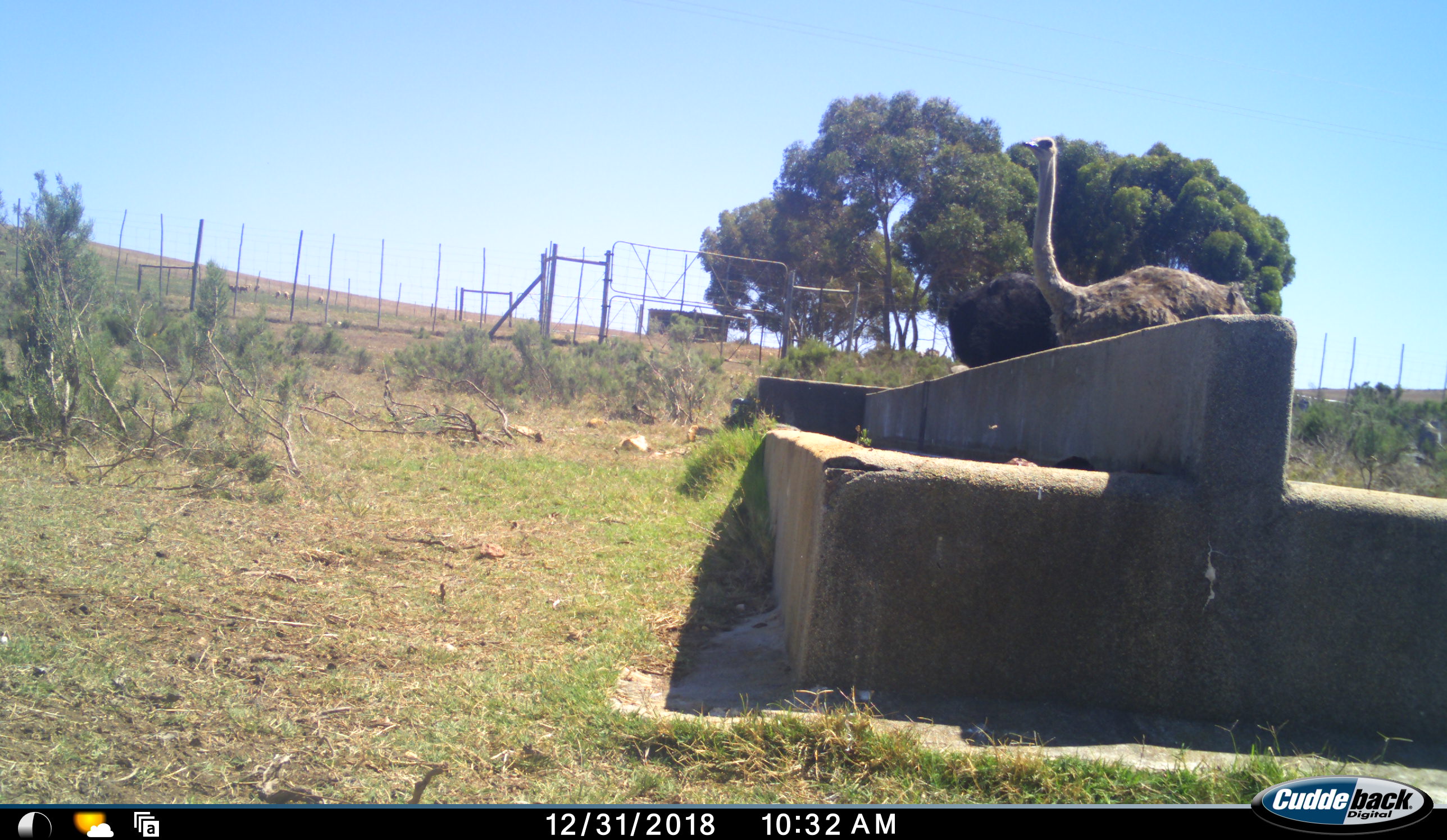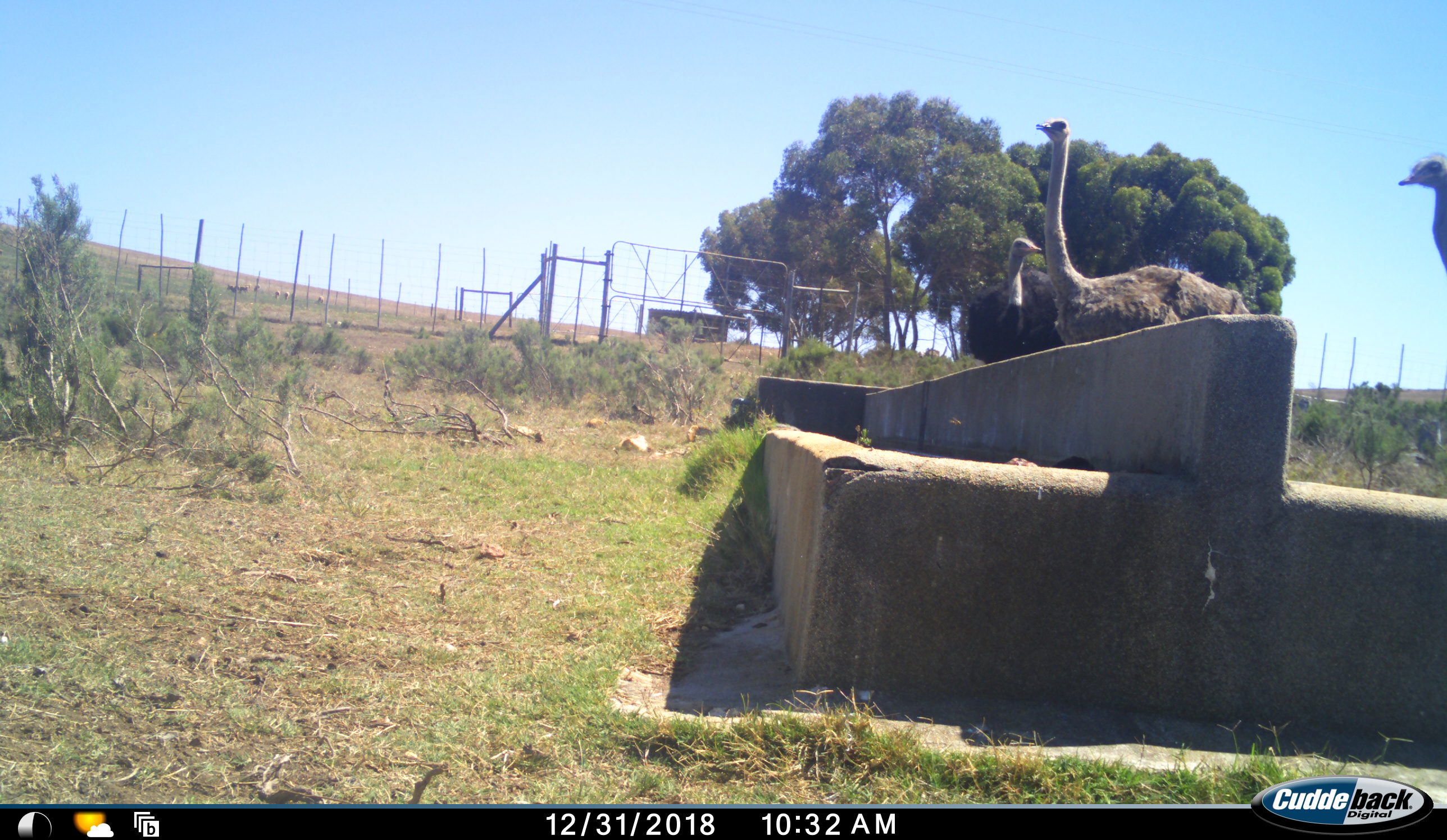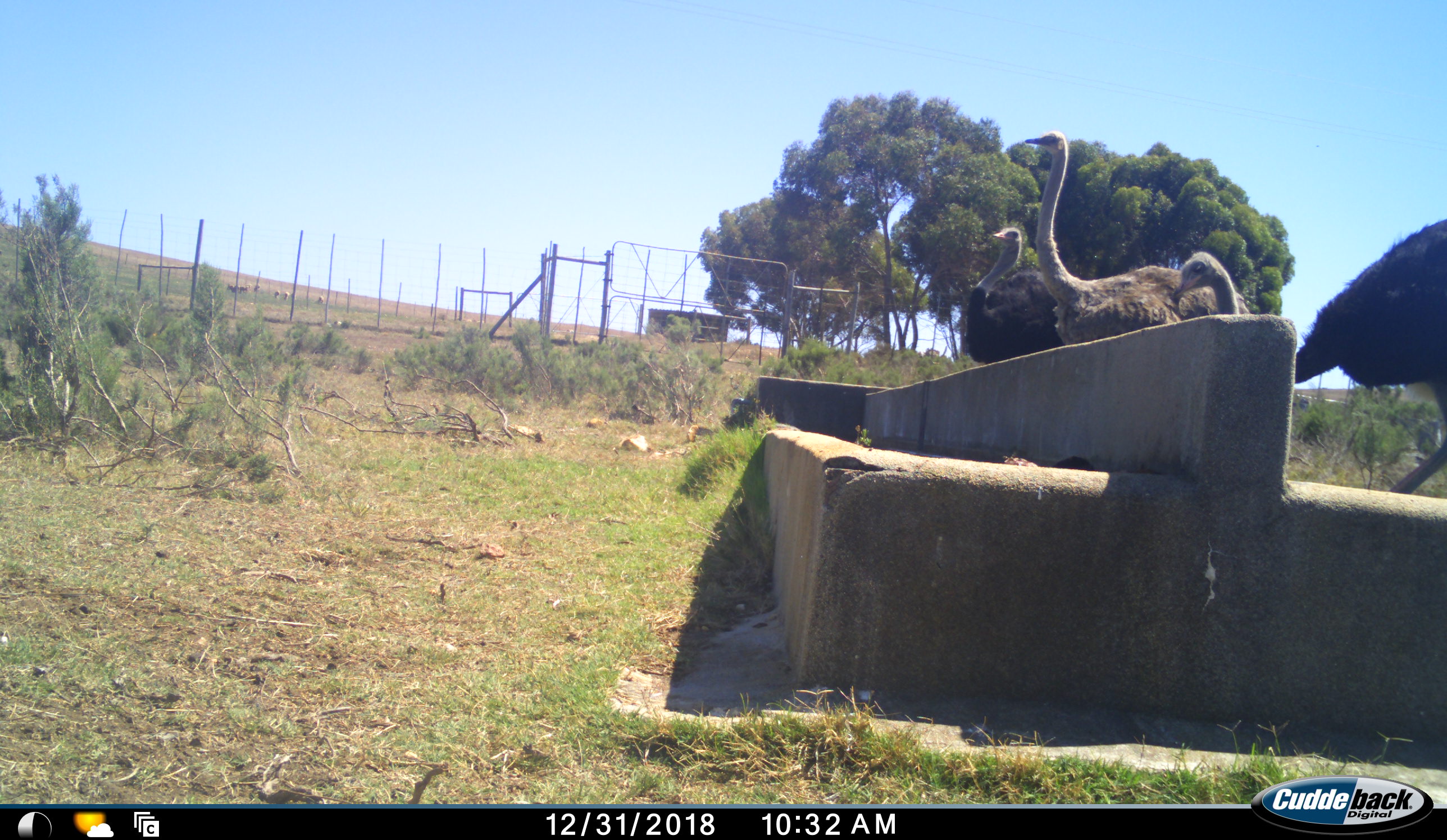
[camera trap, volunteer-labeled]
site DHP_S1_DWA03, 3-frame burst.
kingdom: Animalia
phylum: Chordata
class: Aves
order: Struthioniformes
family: Struthionidae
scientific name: Struthionidae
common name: ostrich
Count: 3.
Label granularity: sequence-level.